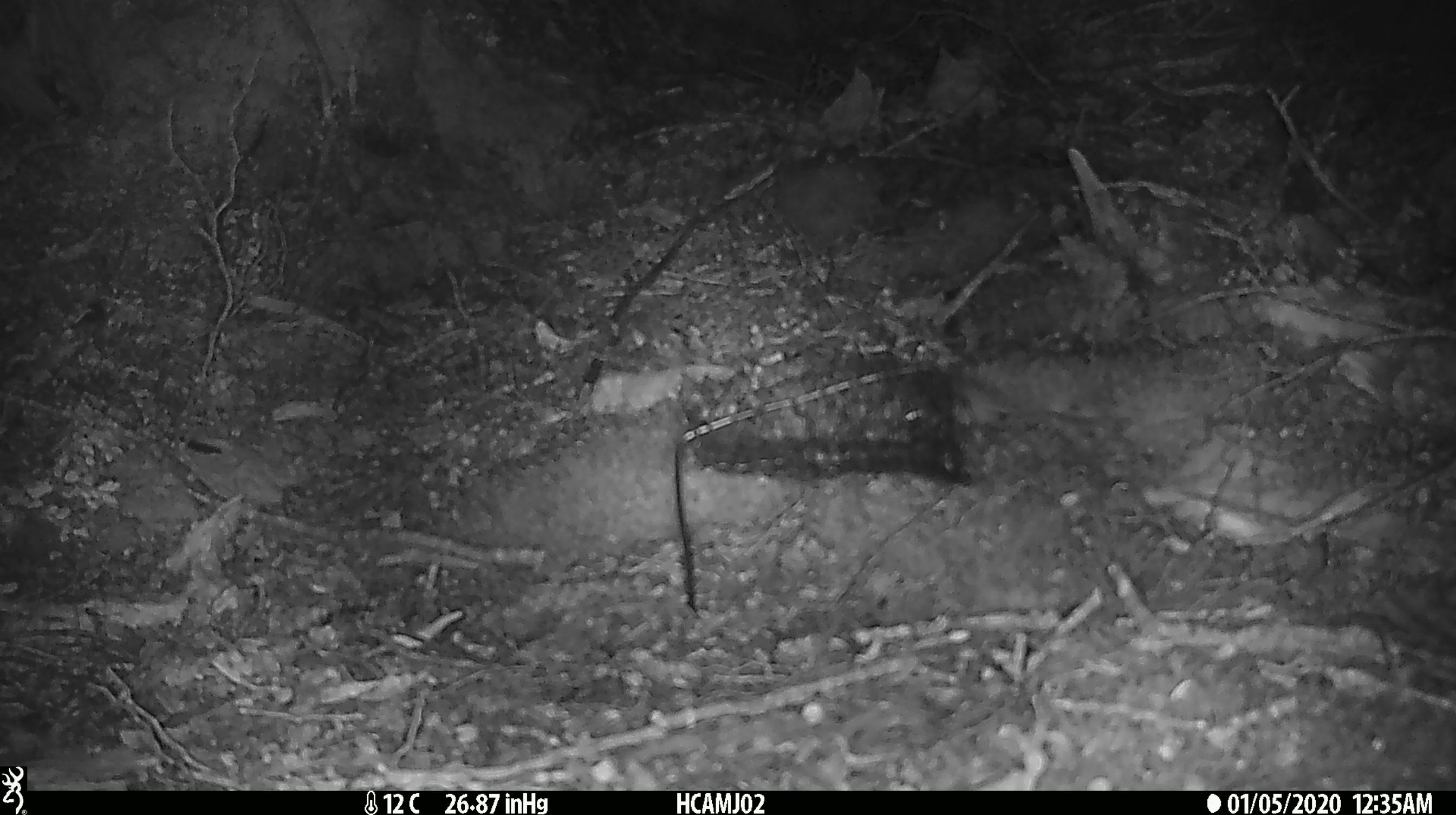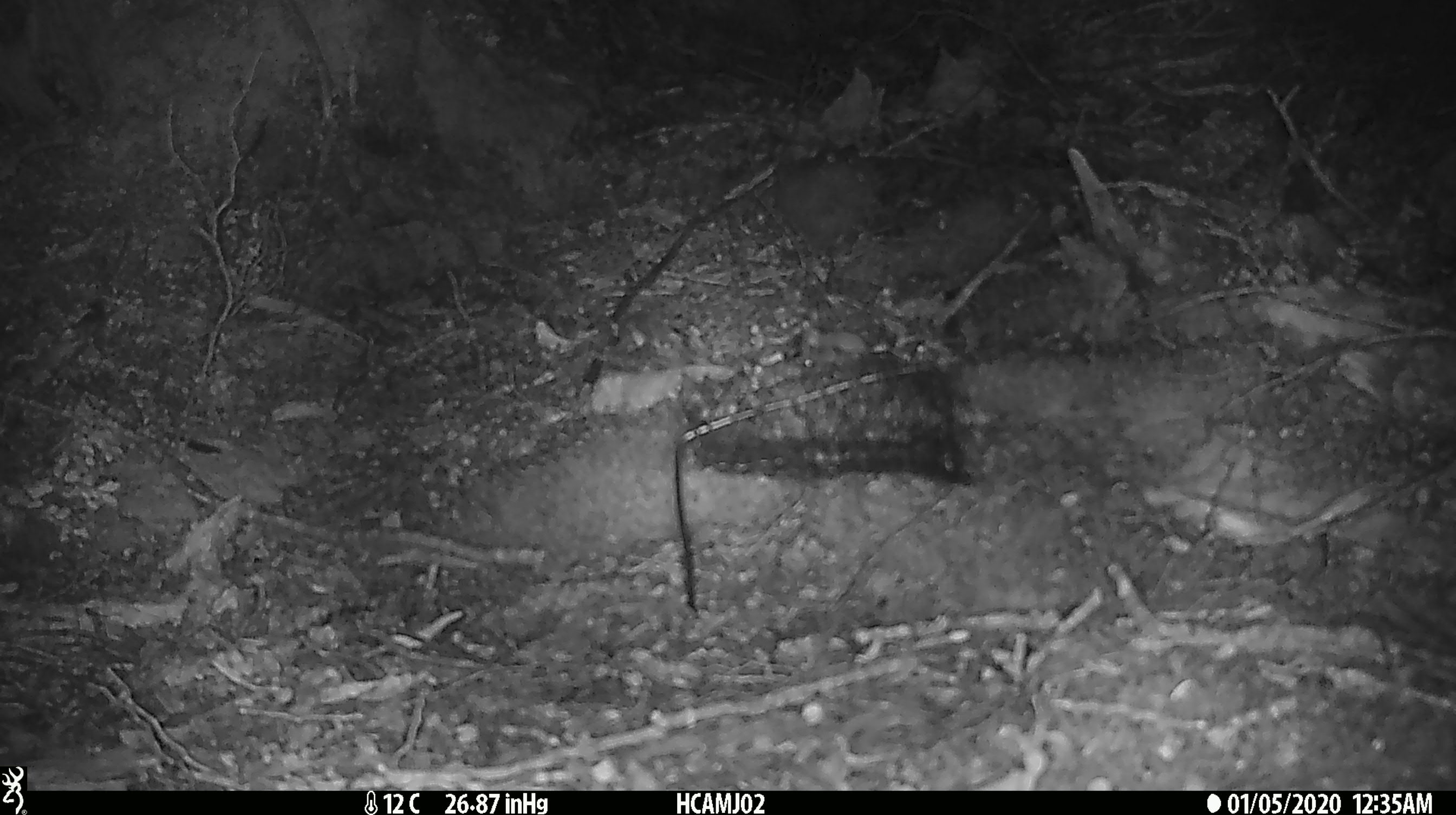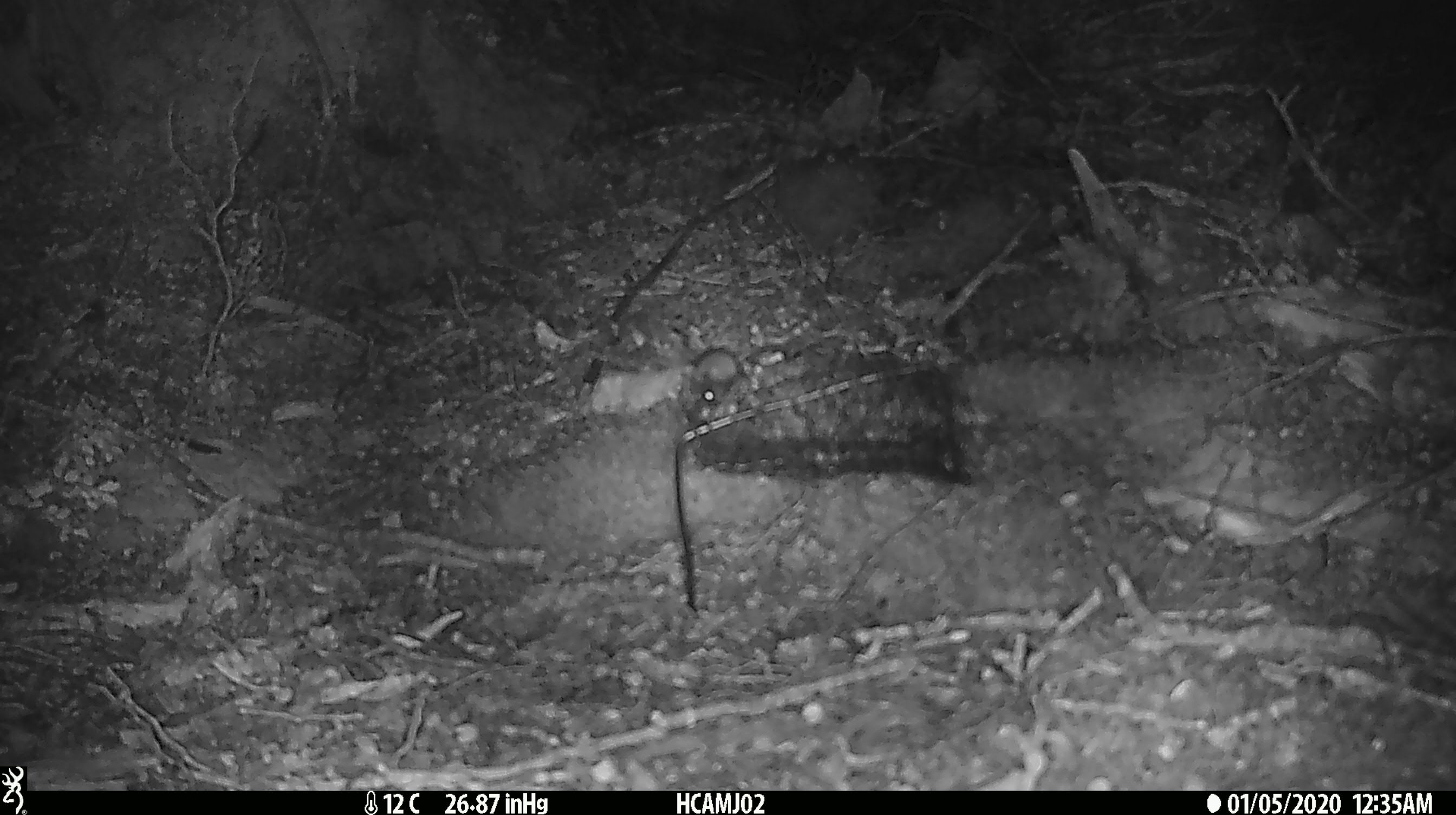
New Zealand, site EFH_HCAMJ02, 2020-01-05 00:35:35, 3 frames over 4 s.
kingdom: Animalia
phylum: Chordata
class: Mammalia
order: Rodentia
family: Muridae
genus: Mus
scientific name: Mus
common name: mouse